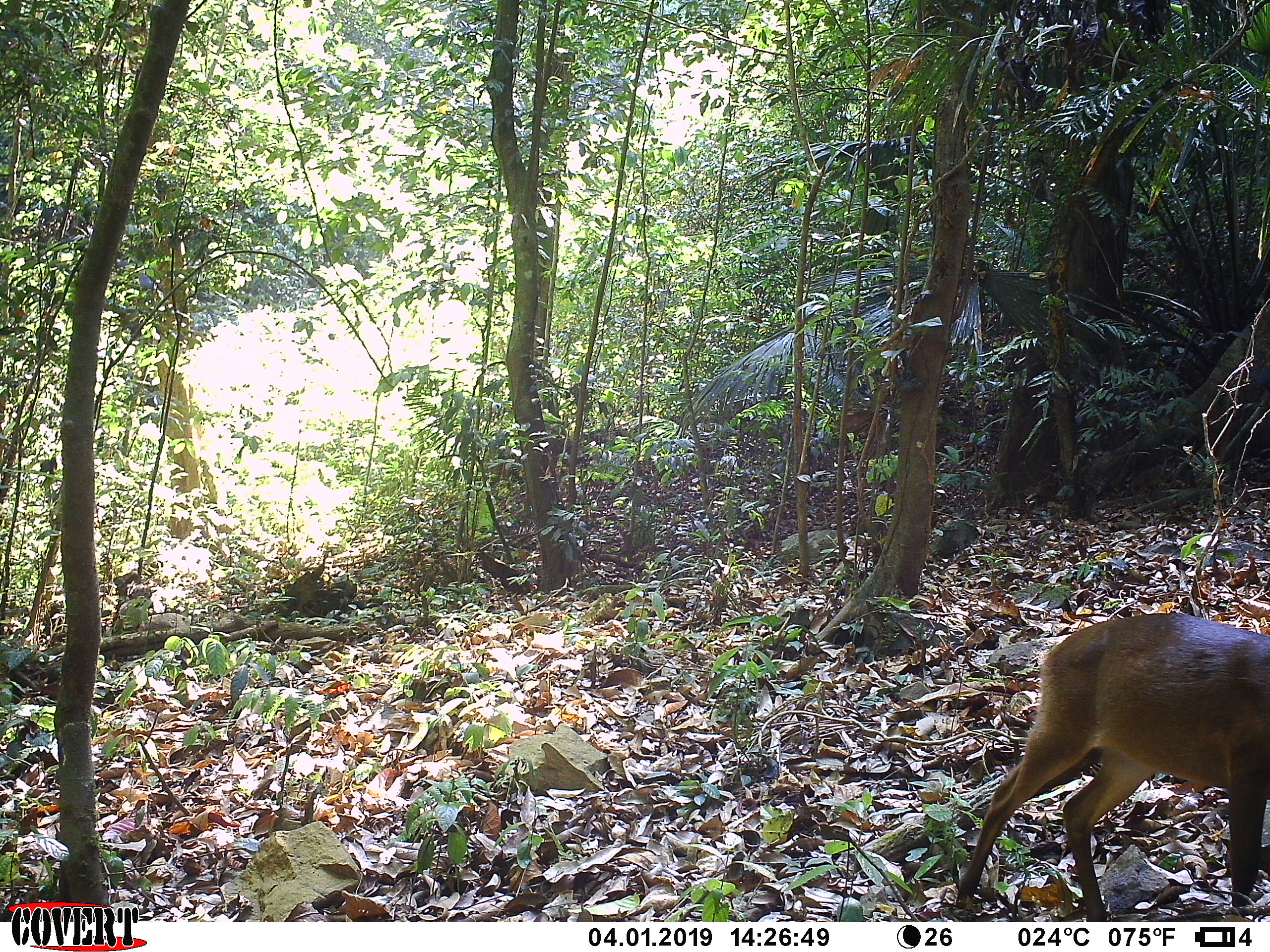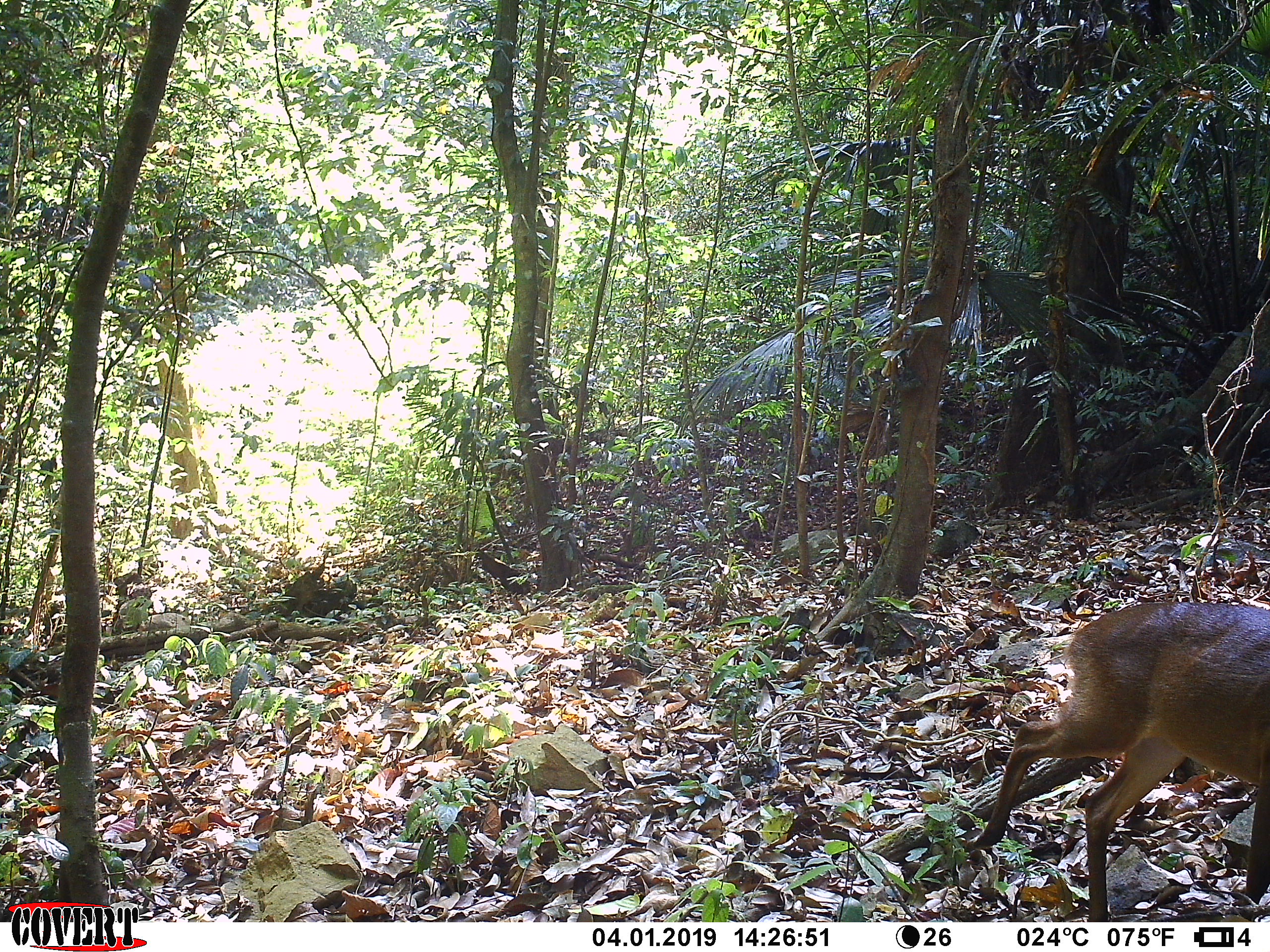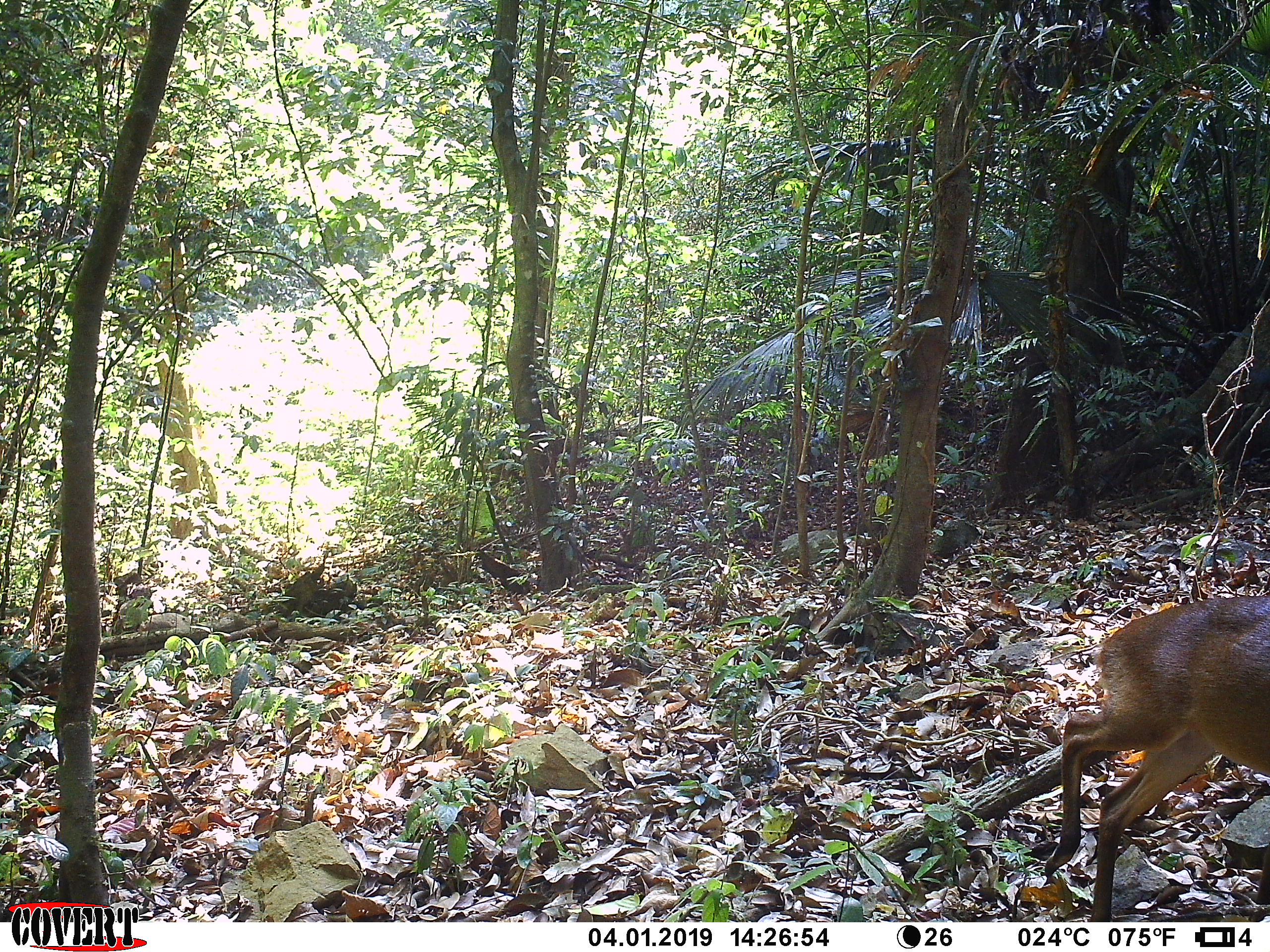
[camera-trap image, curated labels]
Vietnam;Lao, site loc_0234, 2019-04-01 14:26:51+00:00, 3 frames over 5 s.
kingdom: Animalia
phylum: Chordata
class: Mammalia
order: Artiodactyla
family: Cervidae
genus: Muntiacus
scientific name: Muntiacus vuquangensis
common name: large-antlered muntjac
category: large antlered muntjac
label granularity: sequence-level